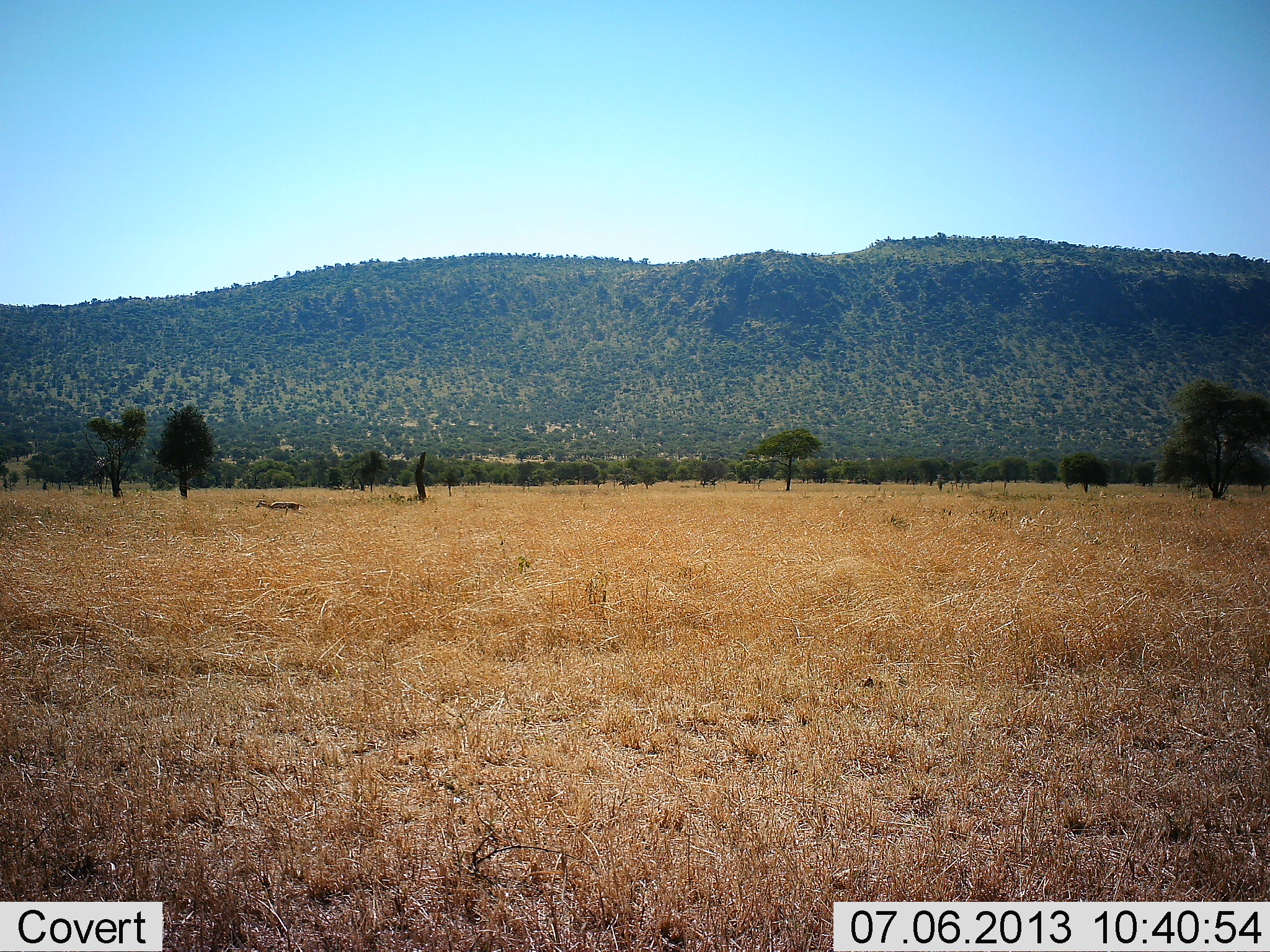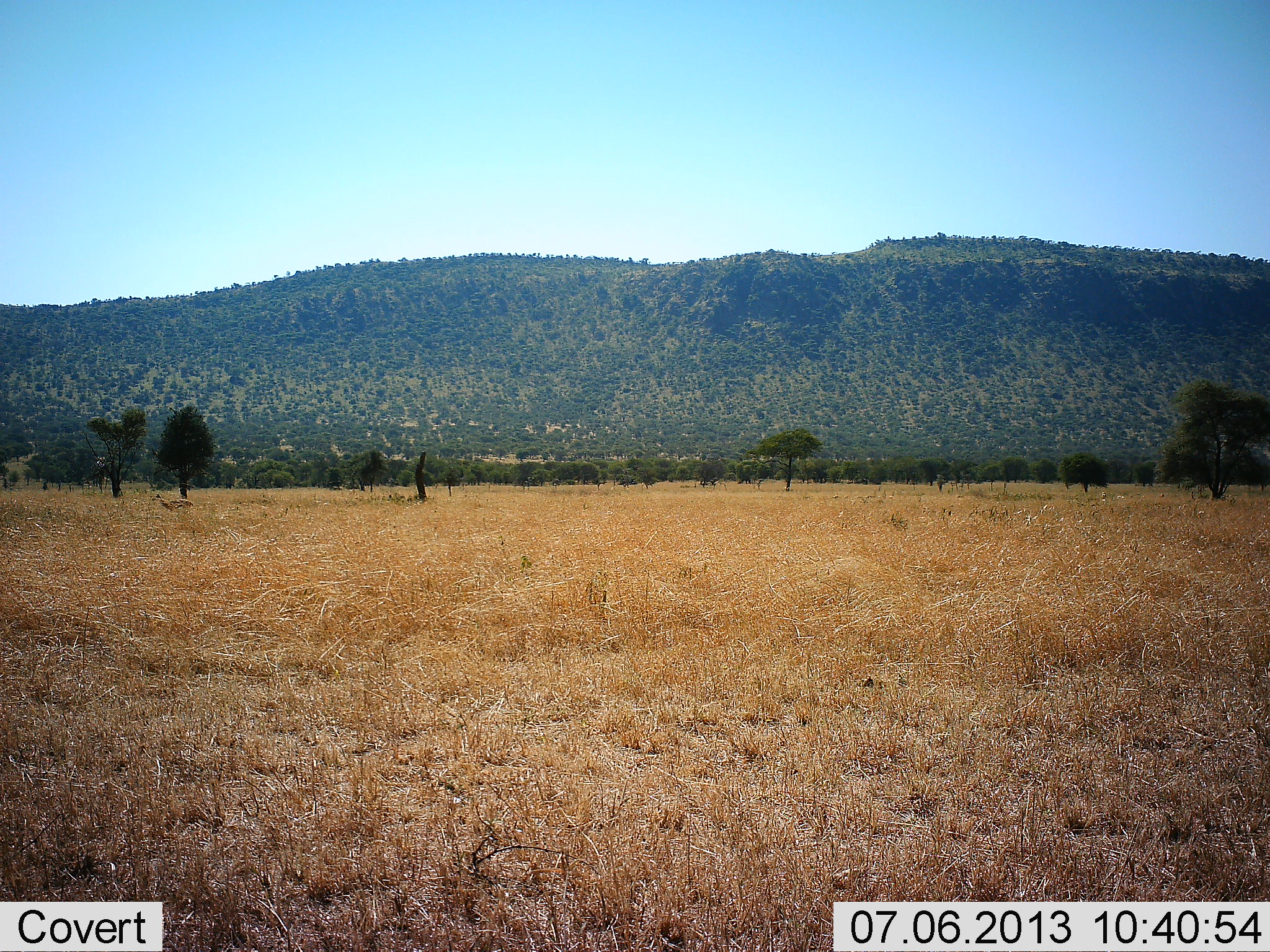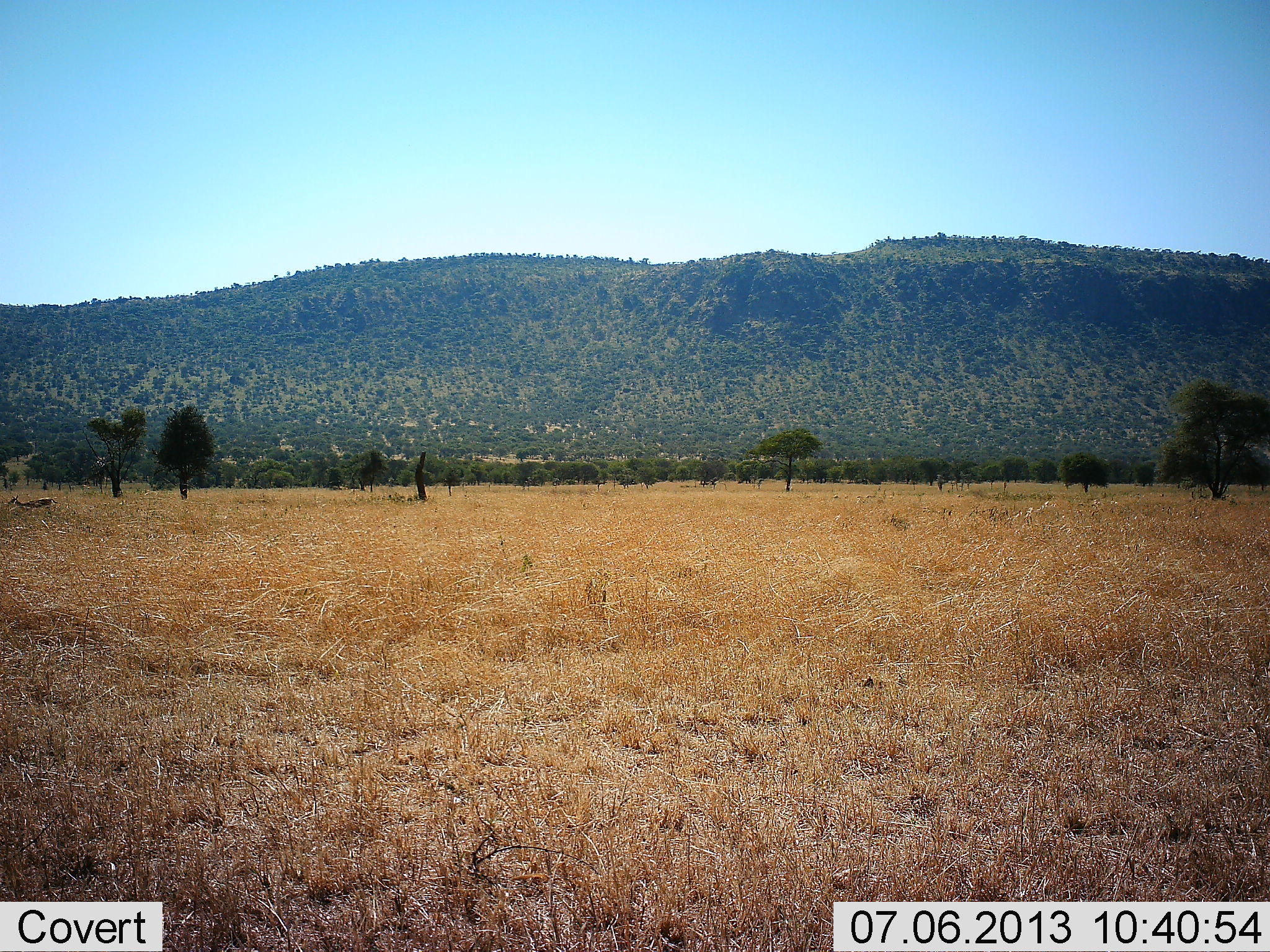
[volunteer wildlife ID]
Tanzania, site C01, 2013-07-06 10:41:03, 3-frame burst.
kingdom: Animalia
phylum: Chordata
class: Mammalia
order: Artiodactyla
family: Bovidae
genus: Eudorcas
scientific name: Eudorcas thomsonii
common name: thomson's gazelle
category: gazellethomsons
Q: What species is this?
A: Gazellethomsons (thomson's gazelle) (Eudorcas thomsonii).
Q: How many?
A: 1.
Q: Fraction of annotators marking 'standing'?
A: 0%.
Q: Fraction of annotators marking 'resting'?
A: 0%.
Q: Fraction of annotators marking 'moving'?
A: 100%.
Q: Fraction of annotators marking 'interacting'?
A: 0%.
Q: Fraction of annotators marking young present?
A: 0%.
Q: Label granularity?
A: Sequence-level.